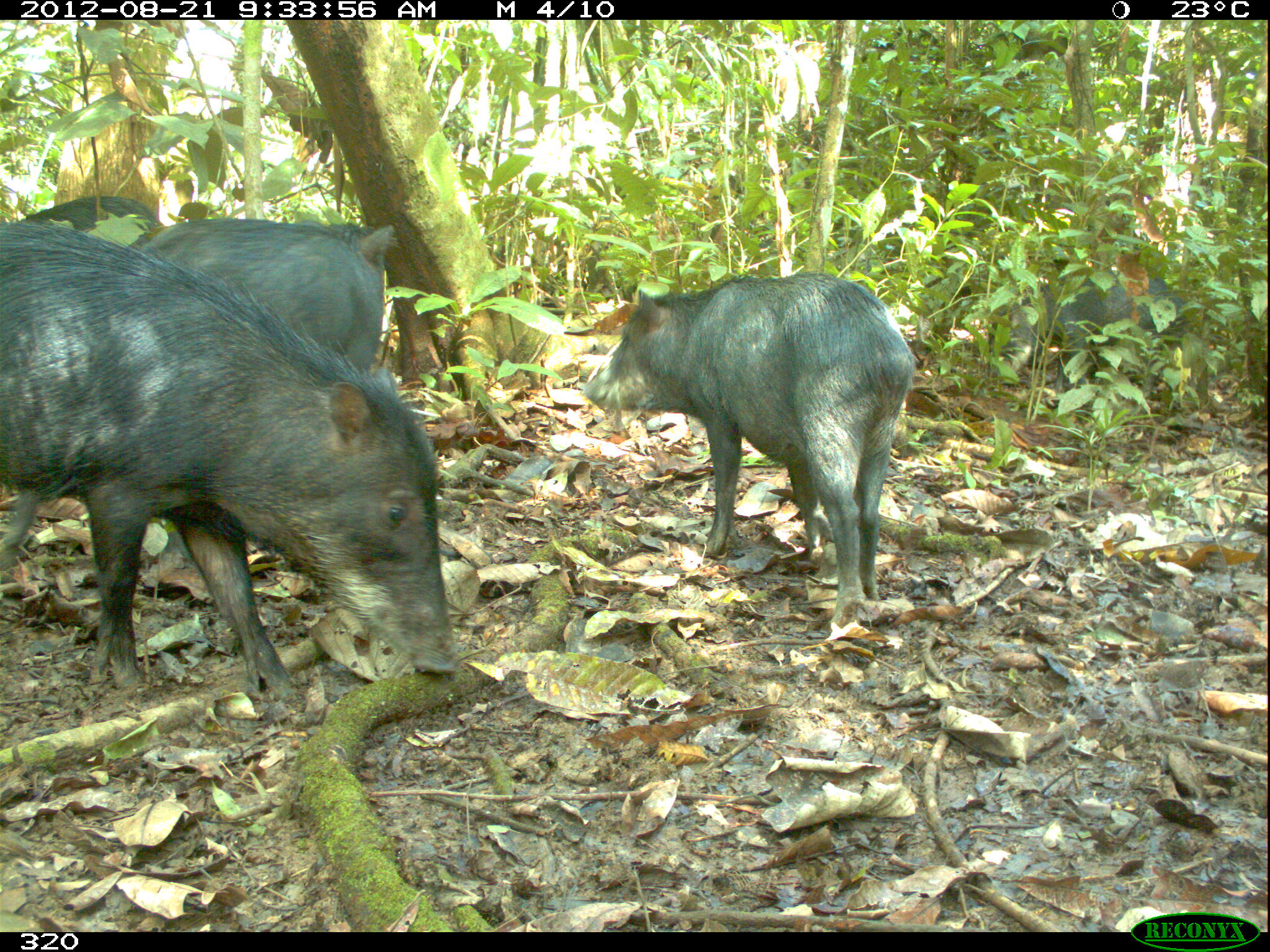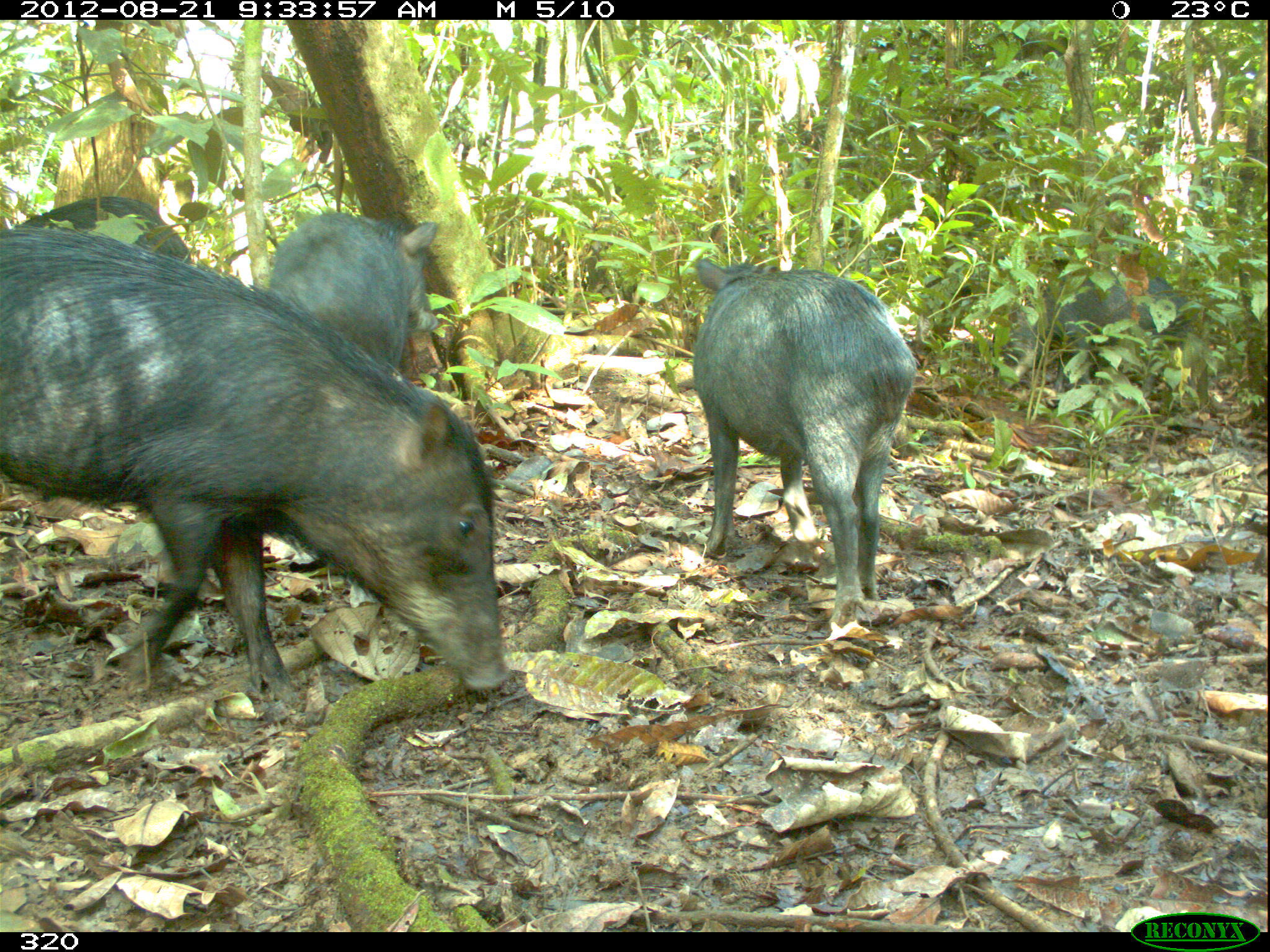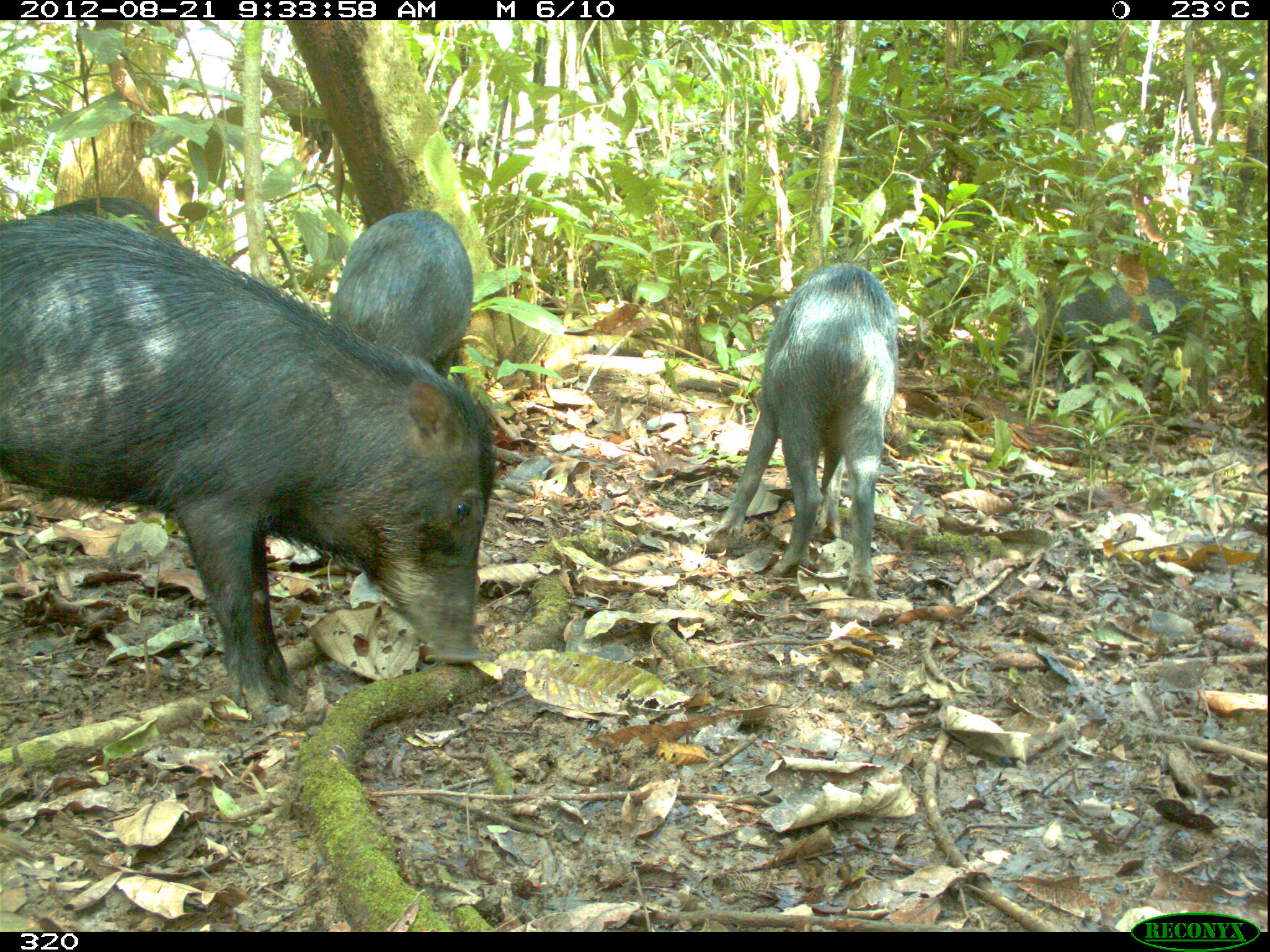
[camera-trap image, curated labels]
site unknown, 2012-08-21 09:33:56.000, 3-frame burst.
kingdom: Animalia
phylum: Chordata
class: Mammalia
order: Artiodactyla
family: Tayassuidae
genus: Tayassu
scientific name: Tayassu pecari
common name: white-lipped peccary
Tayassu pecari (white-lipped peccary).